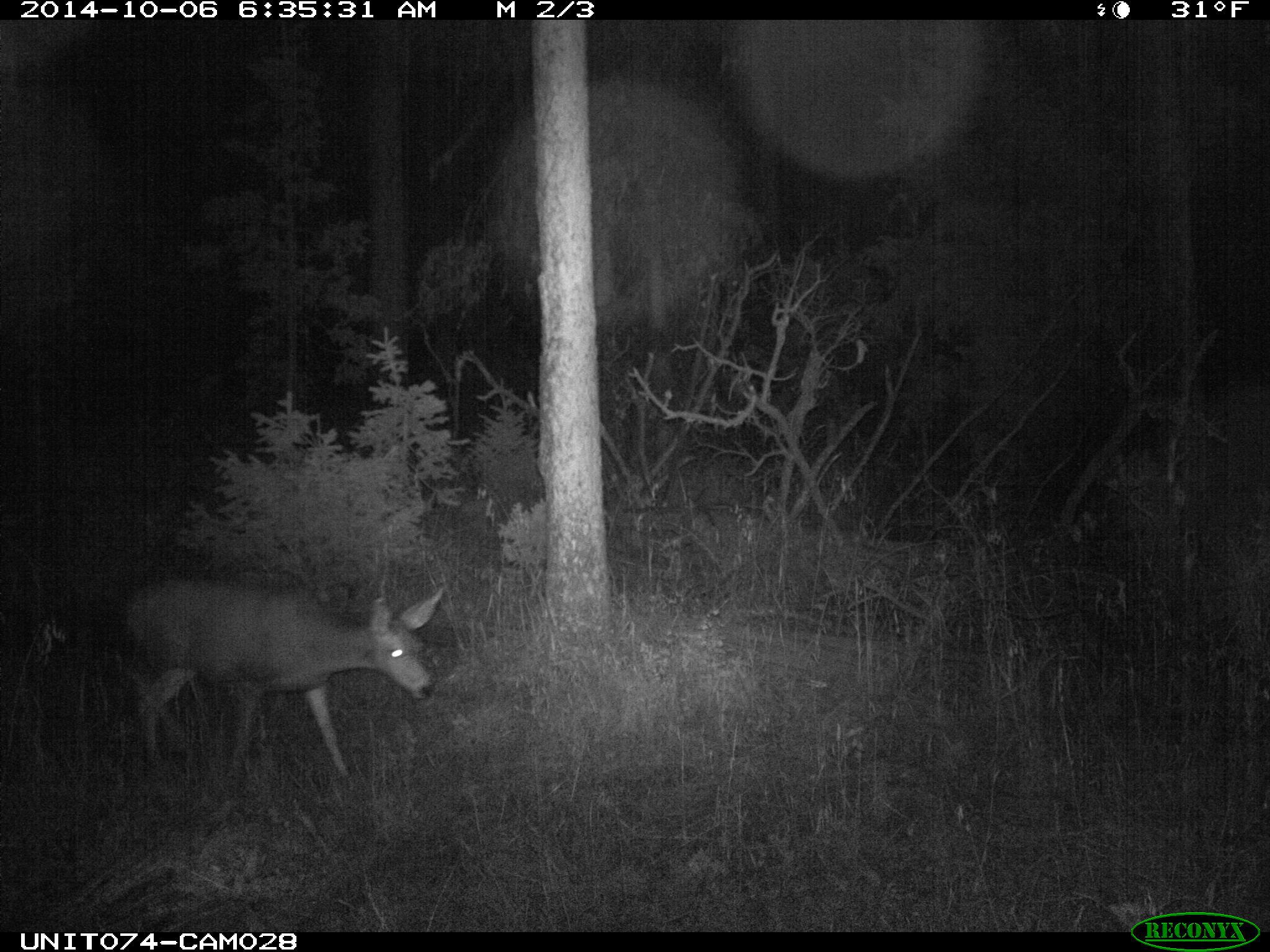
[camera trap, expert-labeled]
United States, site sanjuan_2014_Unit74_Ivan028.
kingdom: Animalia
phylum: Chordata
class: Mammalia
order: Artiodactyla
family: Cervidae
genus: Odocoileus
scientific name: Odocoileus hemionus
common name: mule deer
Odocoileus hemionus (mule deer).